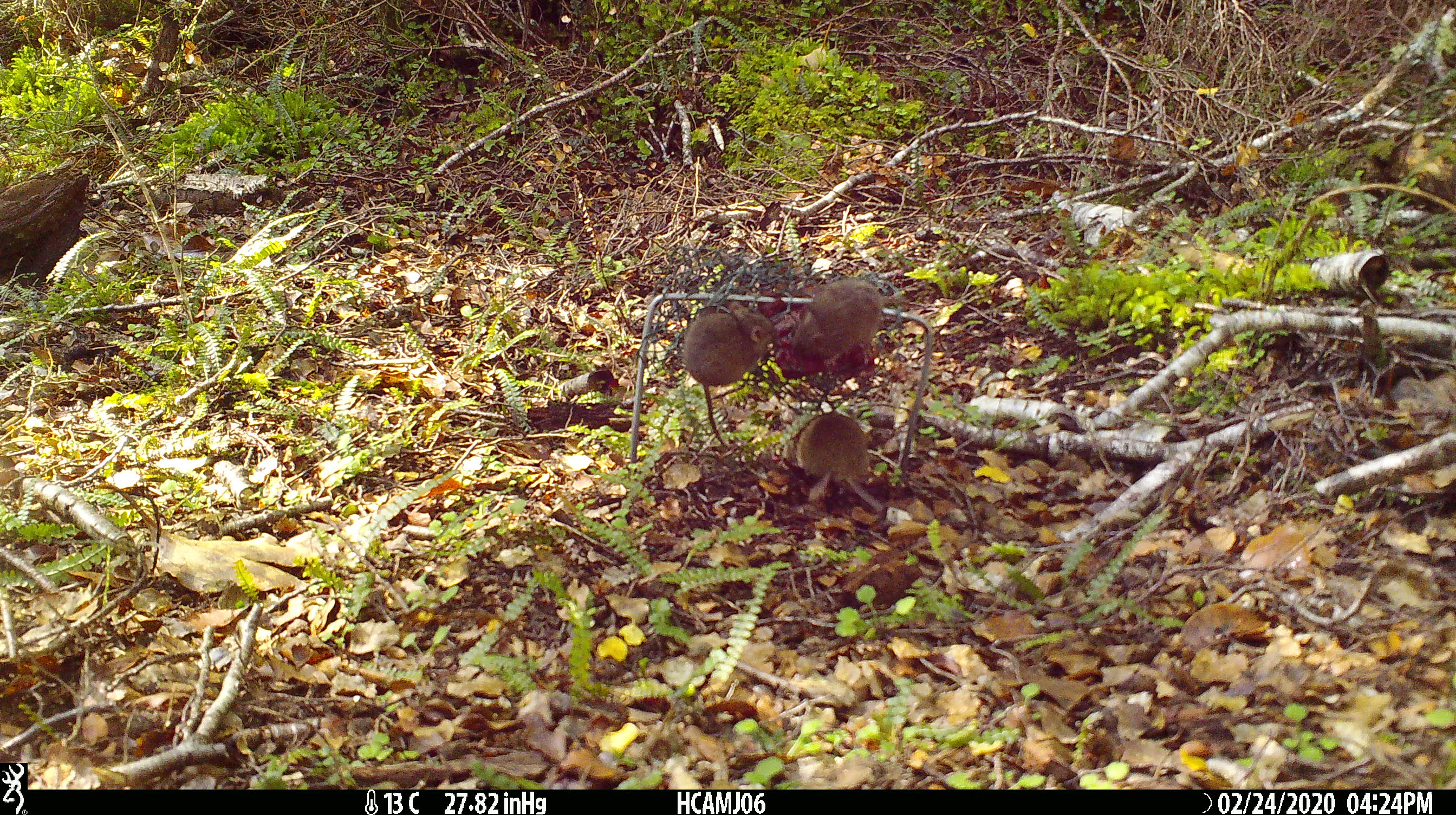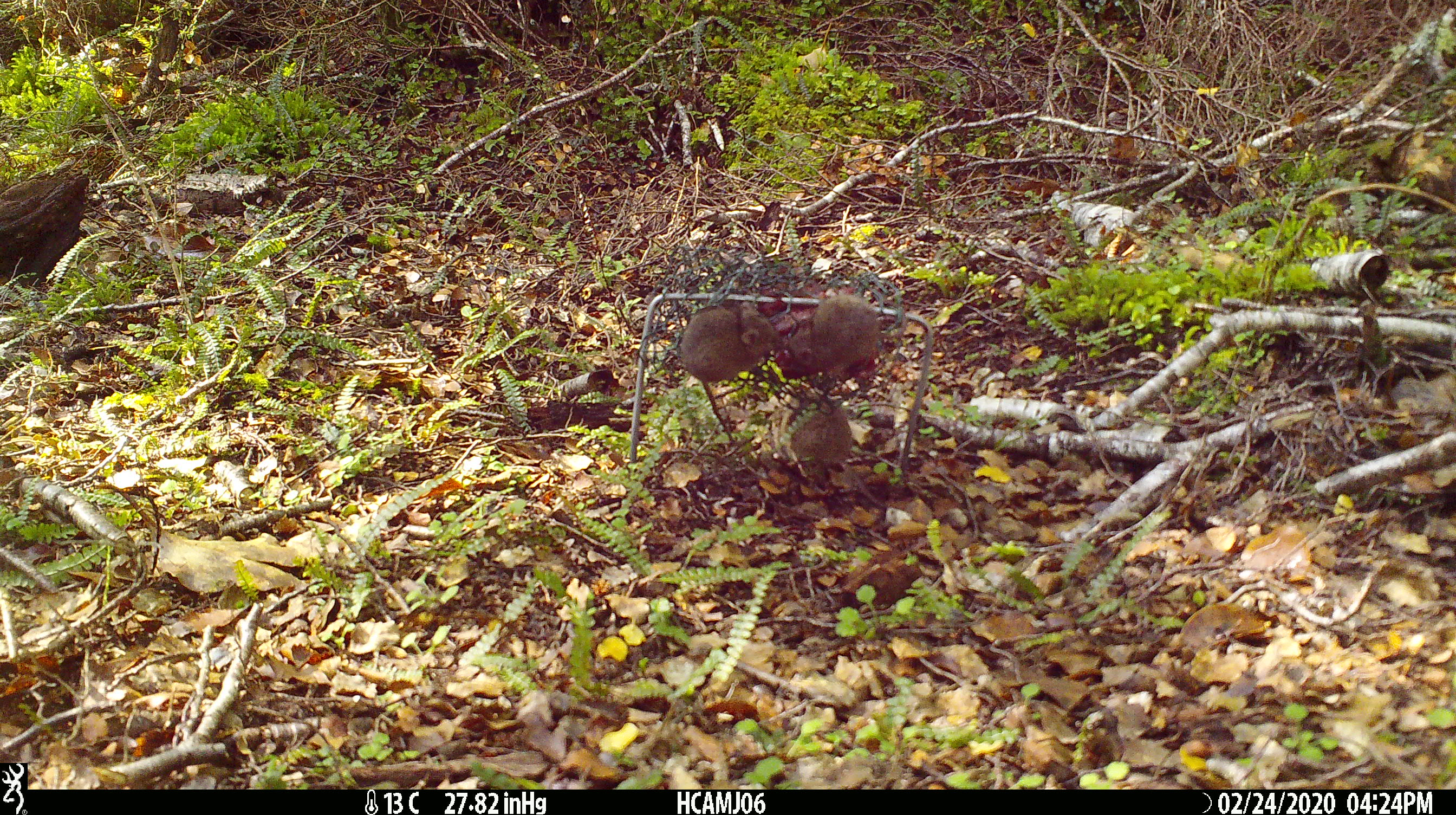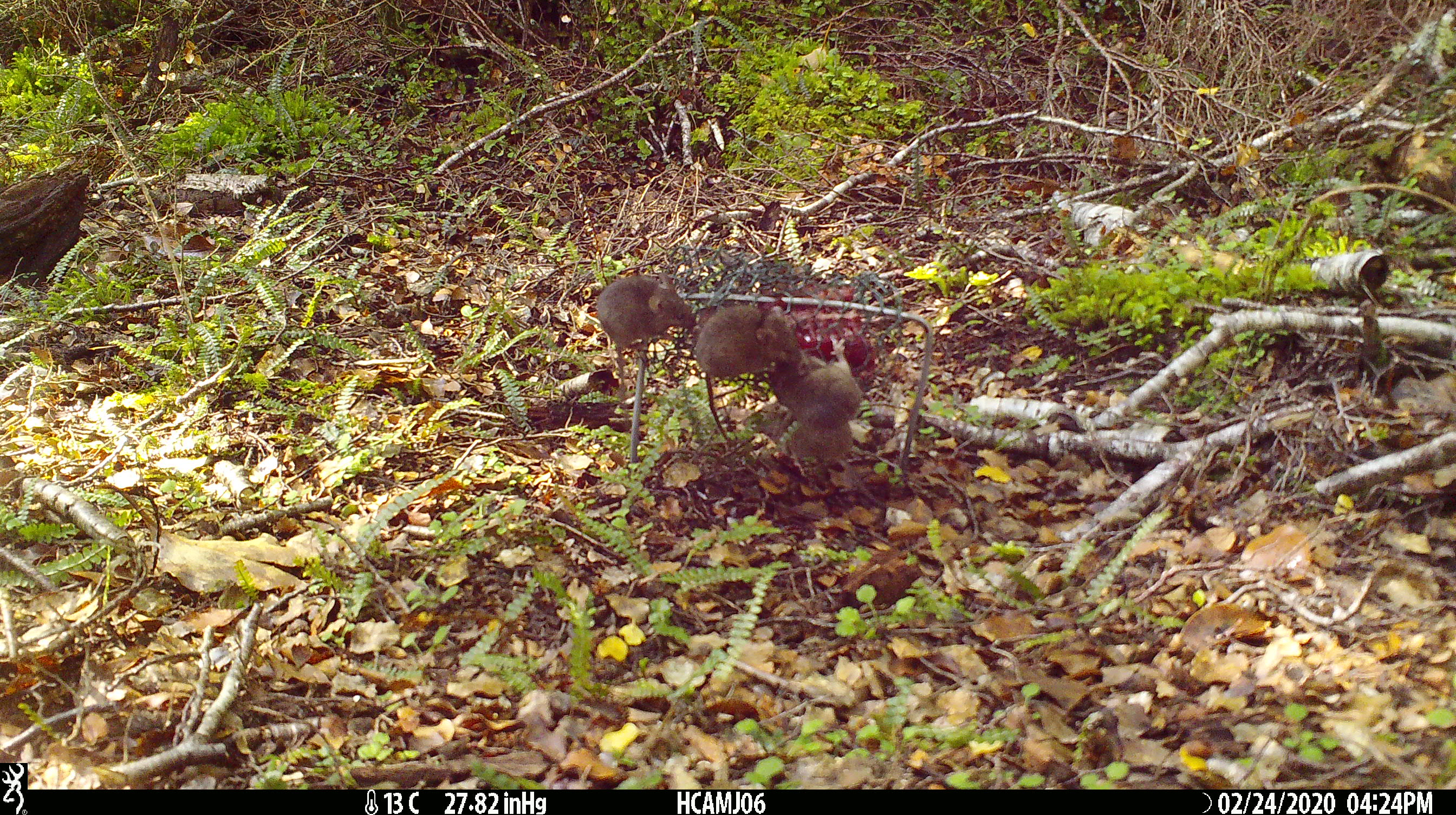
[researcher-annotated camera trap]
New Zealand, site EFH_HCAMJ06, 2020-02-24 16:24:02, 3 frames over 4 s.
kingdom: Animalia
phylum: Chordata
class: Mammalia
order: Rodentia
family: Muridae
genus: Mus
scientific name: Mus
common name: mouse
Mouse (Mus).